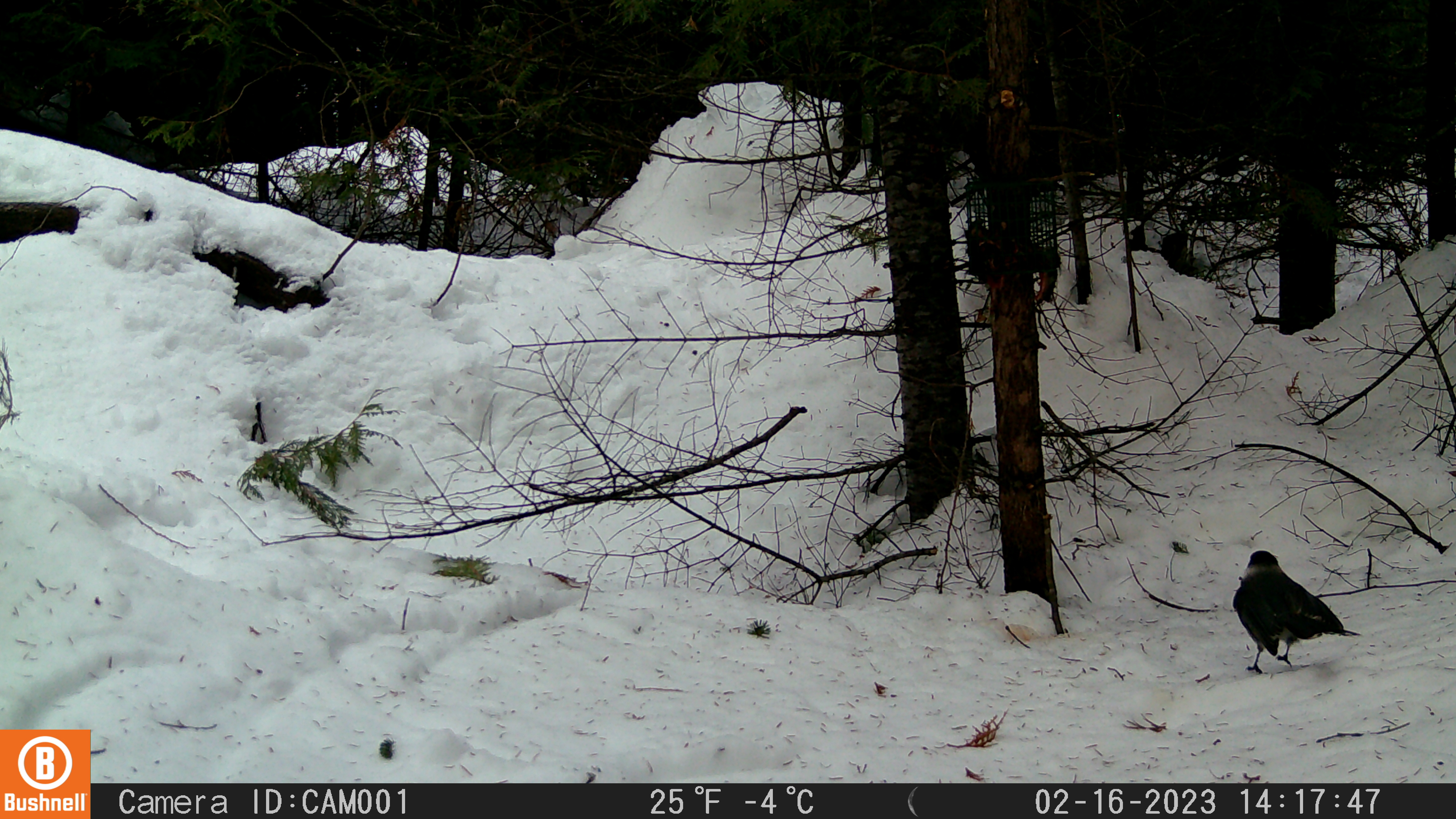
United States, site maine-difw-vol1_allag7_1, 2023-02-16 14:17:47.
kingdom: Animalia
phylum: Chordata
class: Aves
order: Passeriformes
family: Corvidae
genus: Perisoreus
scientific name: Perisoreus canadensis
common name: canada jay